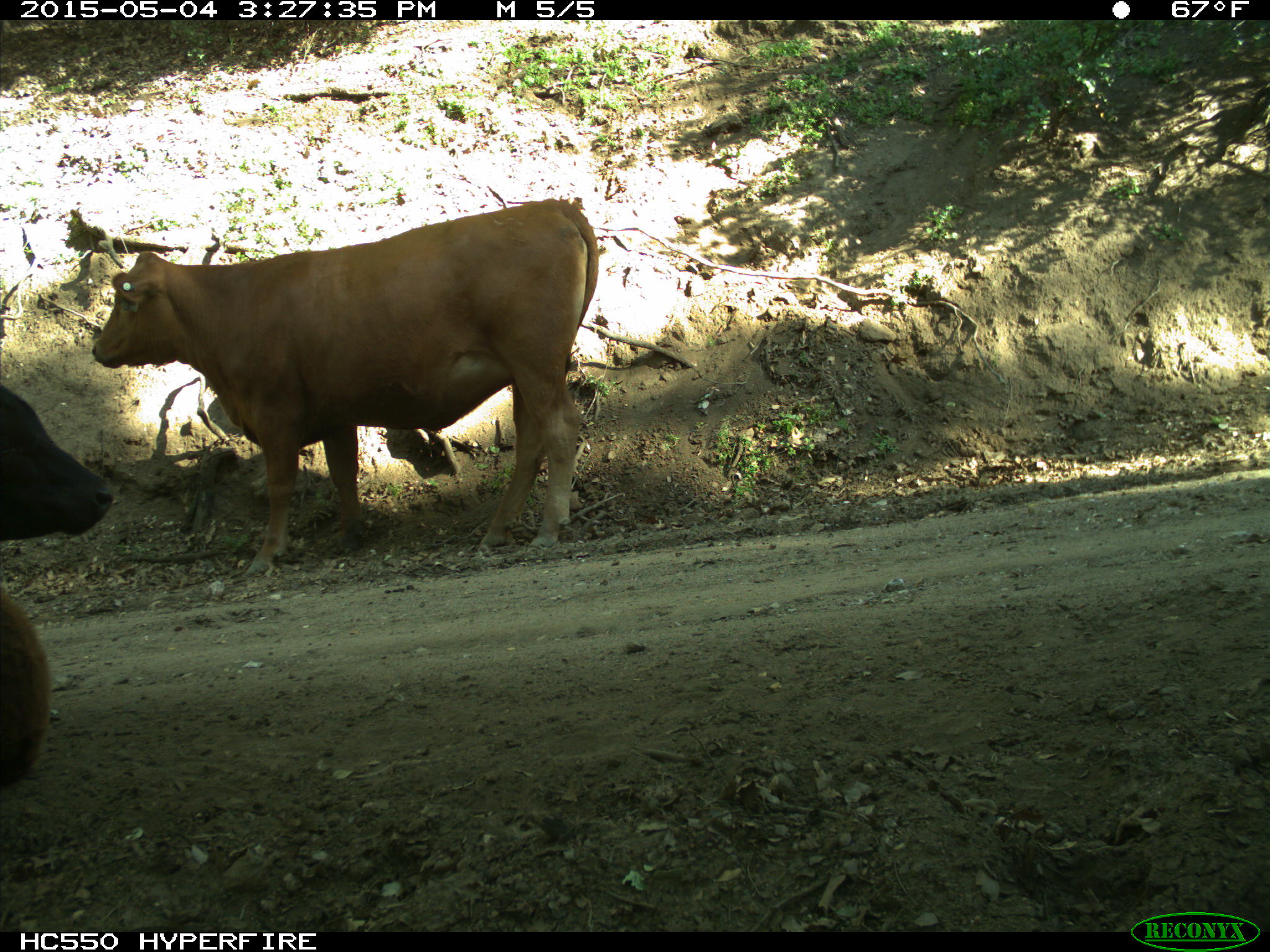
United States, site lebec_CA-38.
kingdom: Animalia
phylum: Chordata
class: Mammalia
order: Artiodactyla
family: Bovidae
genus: Bos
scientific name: Bos taurus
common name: domestic cow